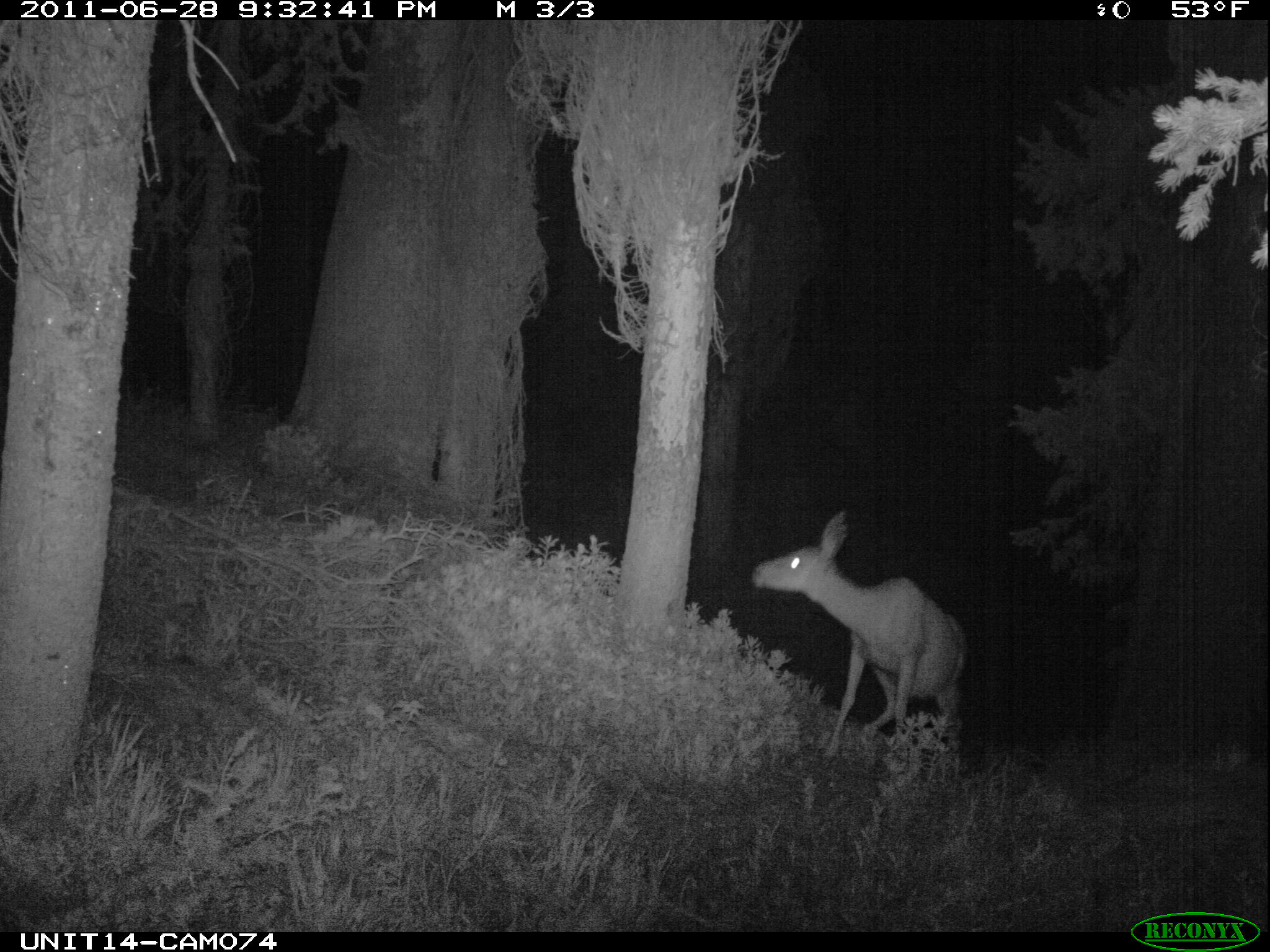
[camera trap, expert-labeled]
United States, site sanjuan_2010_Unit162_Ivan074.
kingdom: Animalia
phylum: Chordata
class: Mammalia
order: Artiodactyla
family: Cervidae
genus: Odocoileus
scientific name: Odocoileus hemionus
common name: mule deer